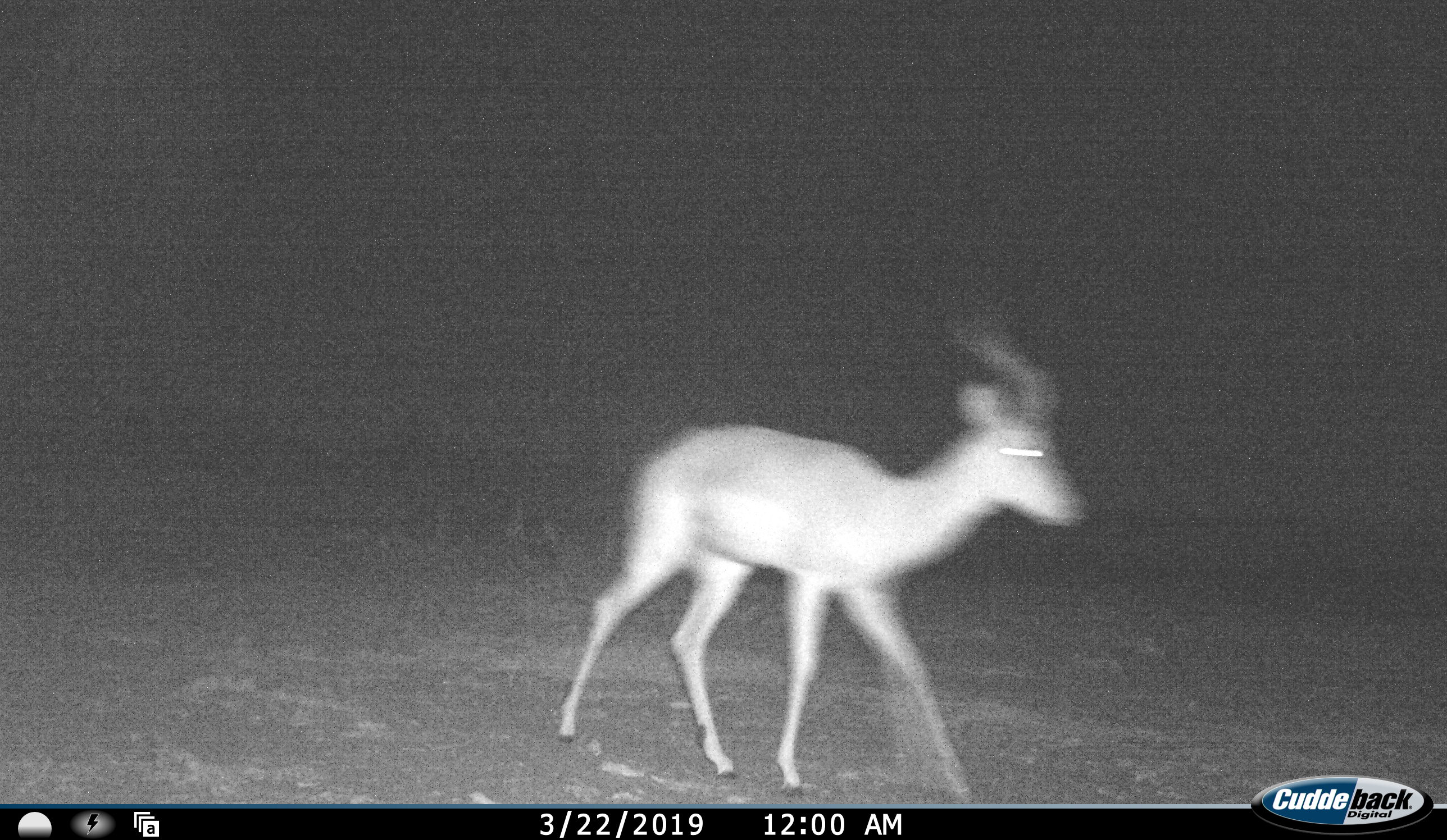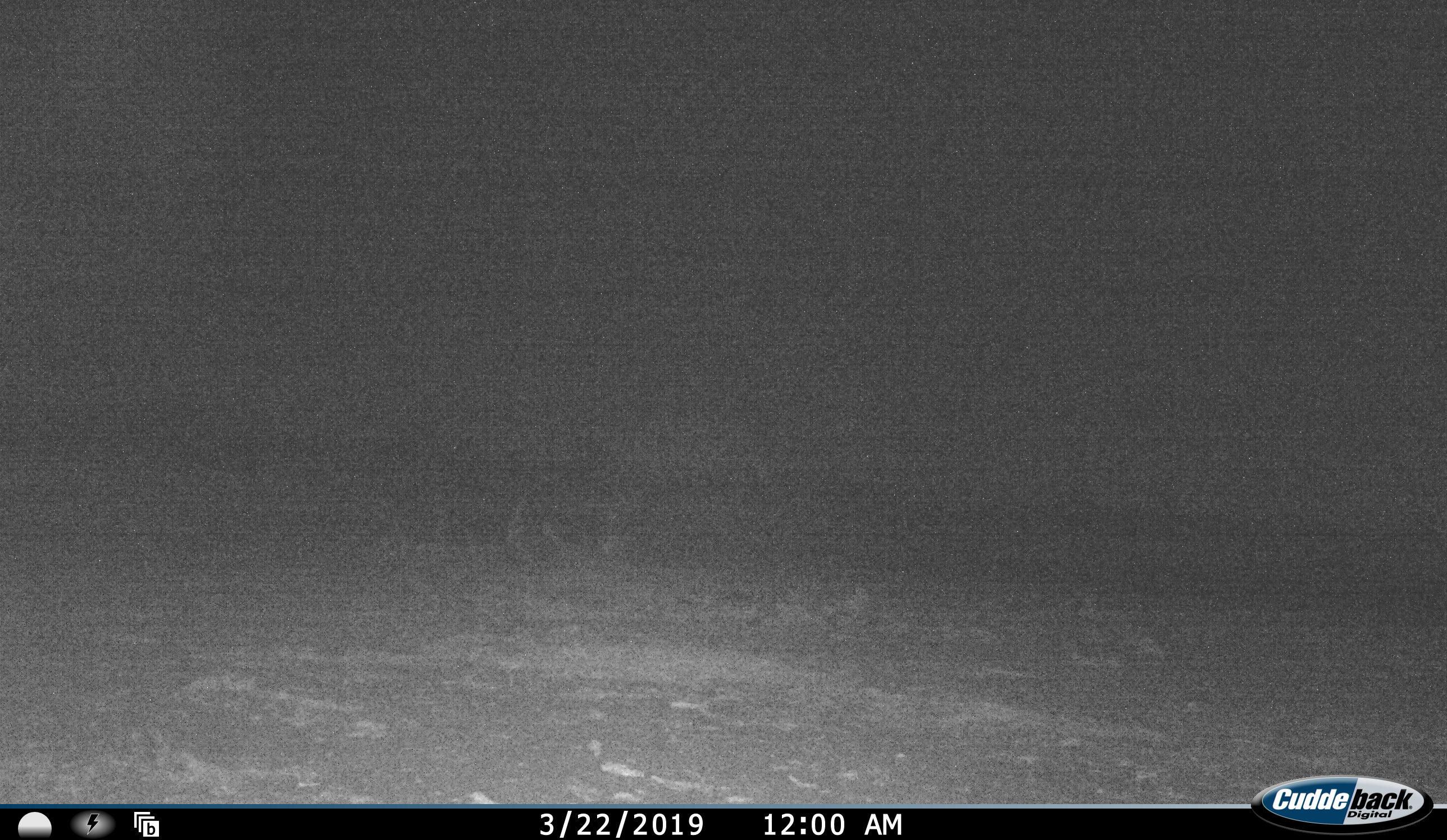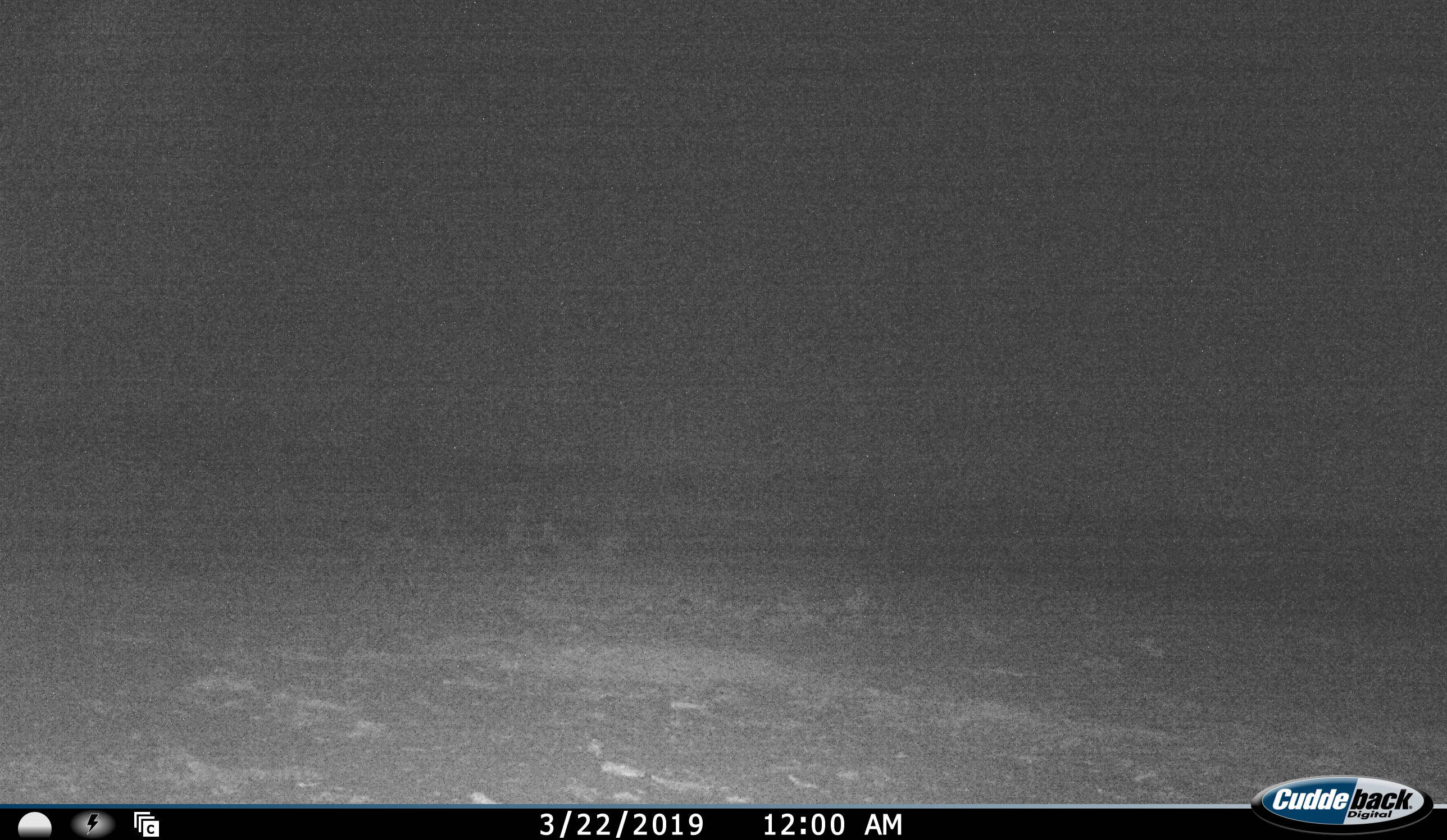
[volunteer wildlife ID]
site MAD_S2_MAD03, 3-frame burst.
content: unidentified animal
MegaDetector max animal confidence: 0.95